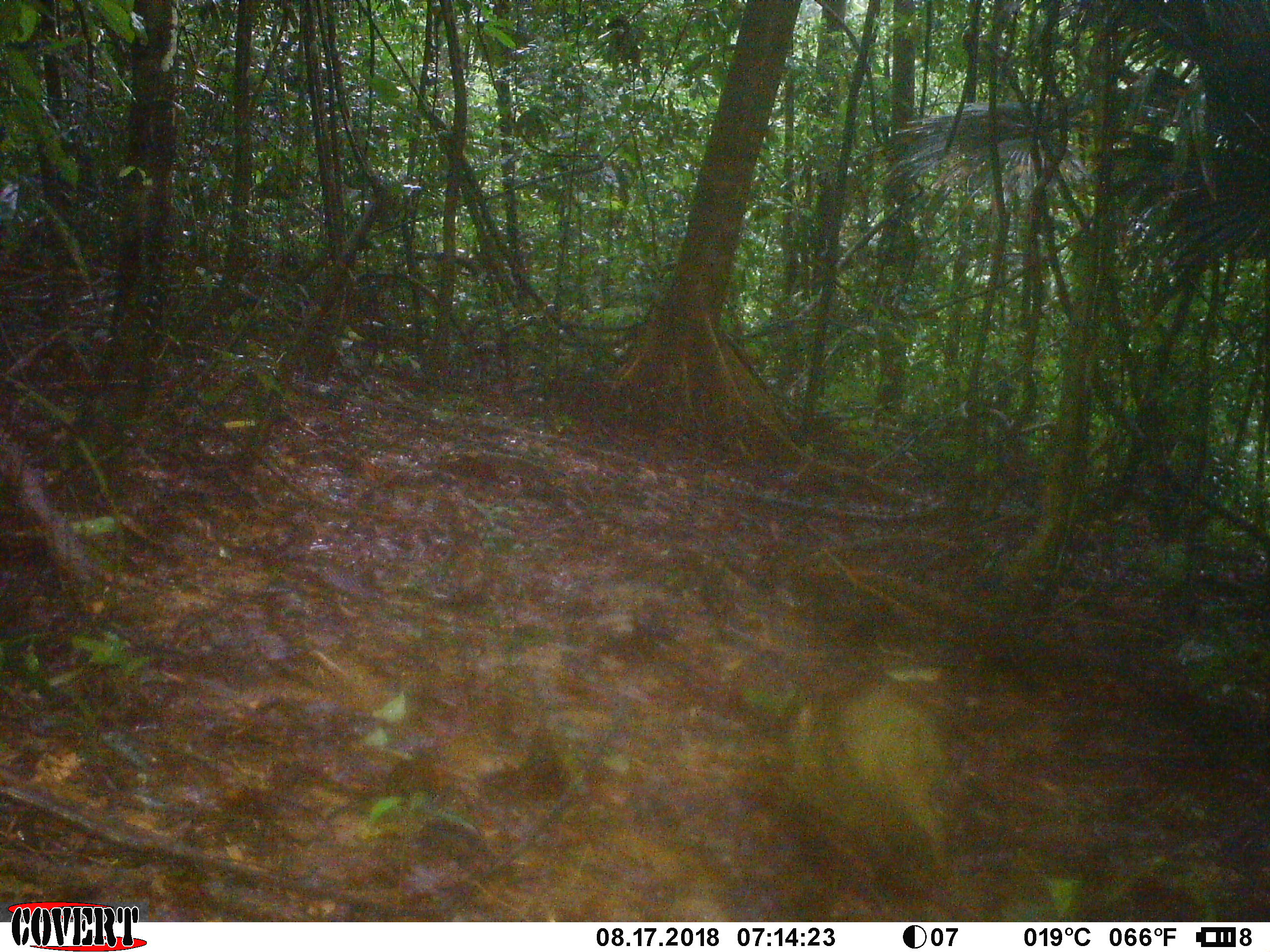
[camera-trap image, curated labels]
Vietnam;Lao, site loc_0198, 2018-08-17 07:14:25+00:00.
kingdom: Animalia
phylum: Chordata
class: Mammalia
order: Artiodactyla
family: Suidae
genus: Sus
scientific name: Sus scrofa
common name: eurasian wild pig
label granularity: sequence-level